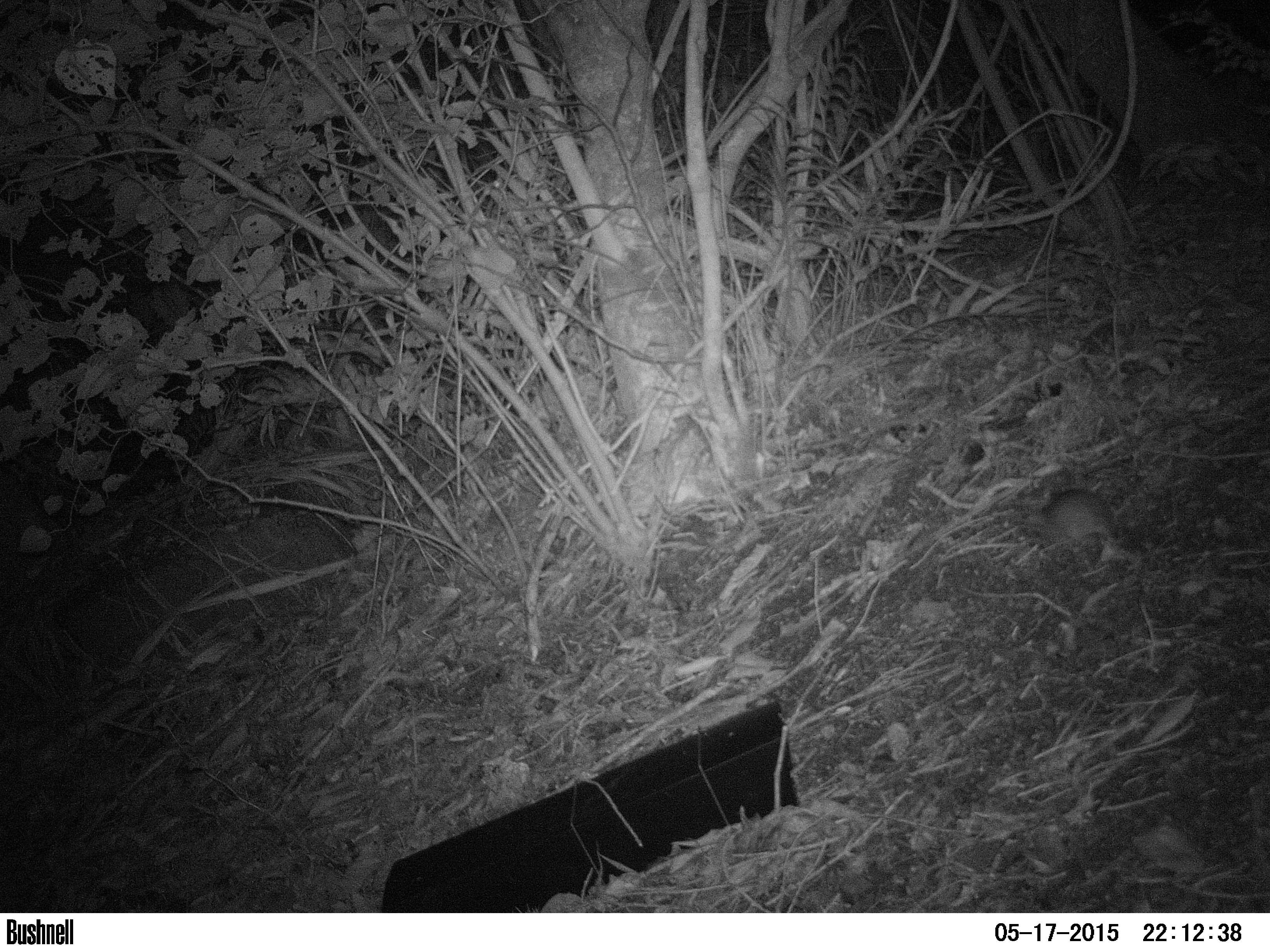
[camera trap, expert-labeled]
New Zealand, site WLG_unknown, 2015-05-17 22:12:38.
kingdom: Animalia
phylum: Chordata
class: Mammalia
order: Rodentia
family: Muridae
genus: Rattus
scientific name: Rattus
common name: rat